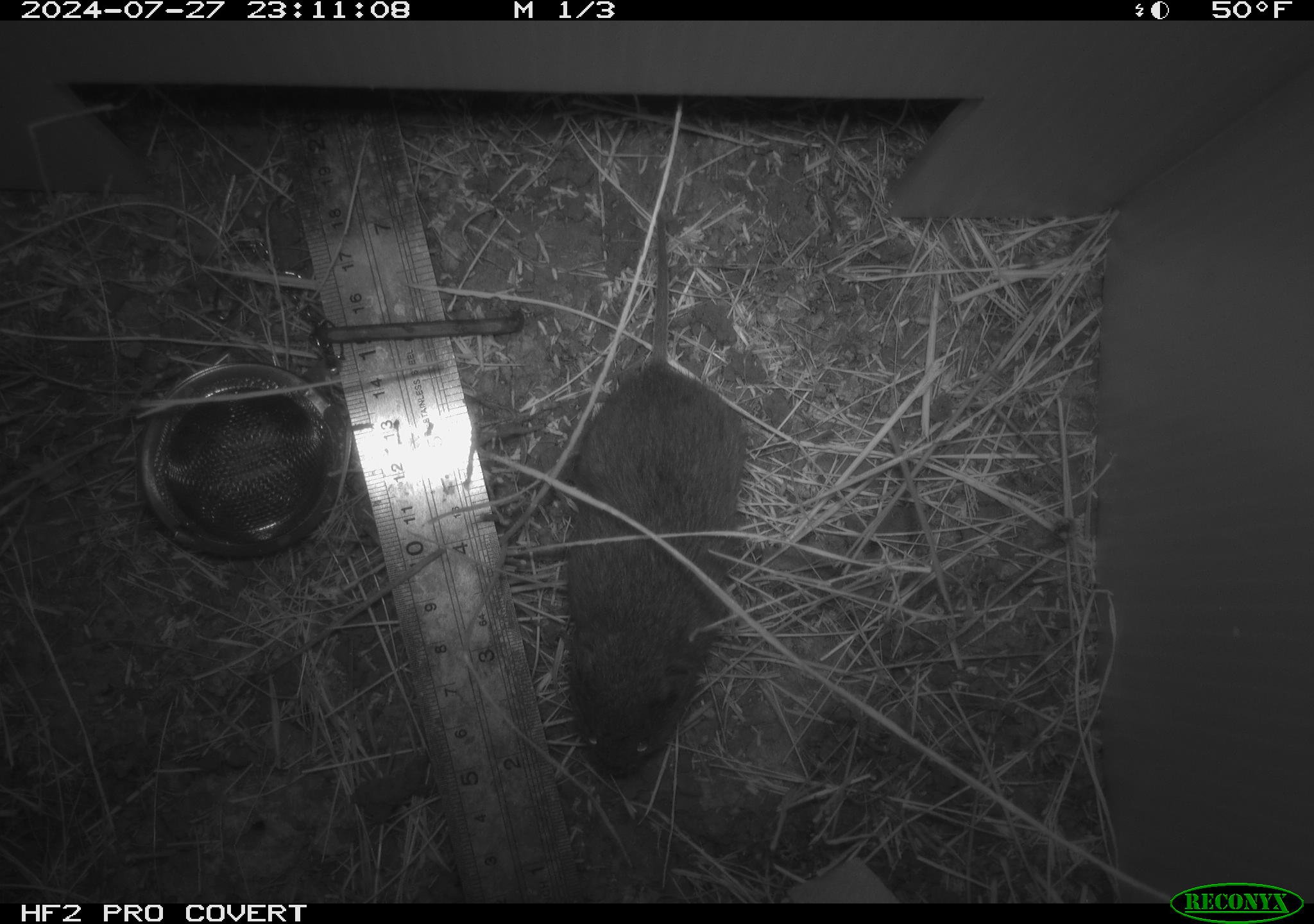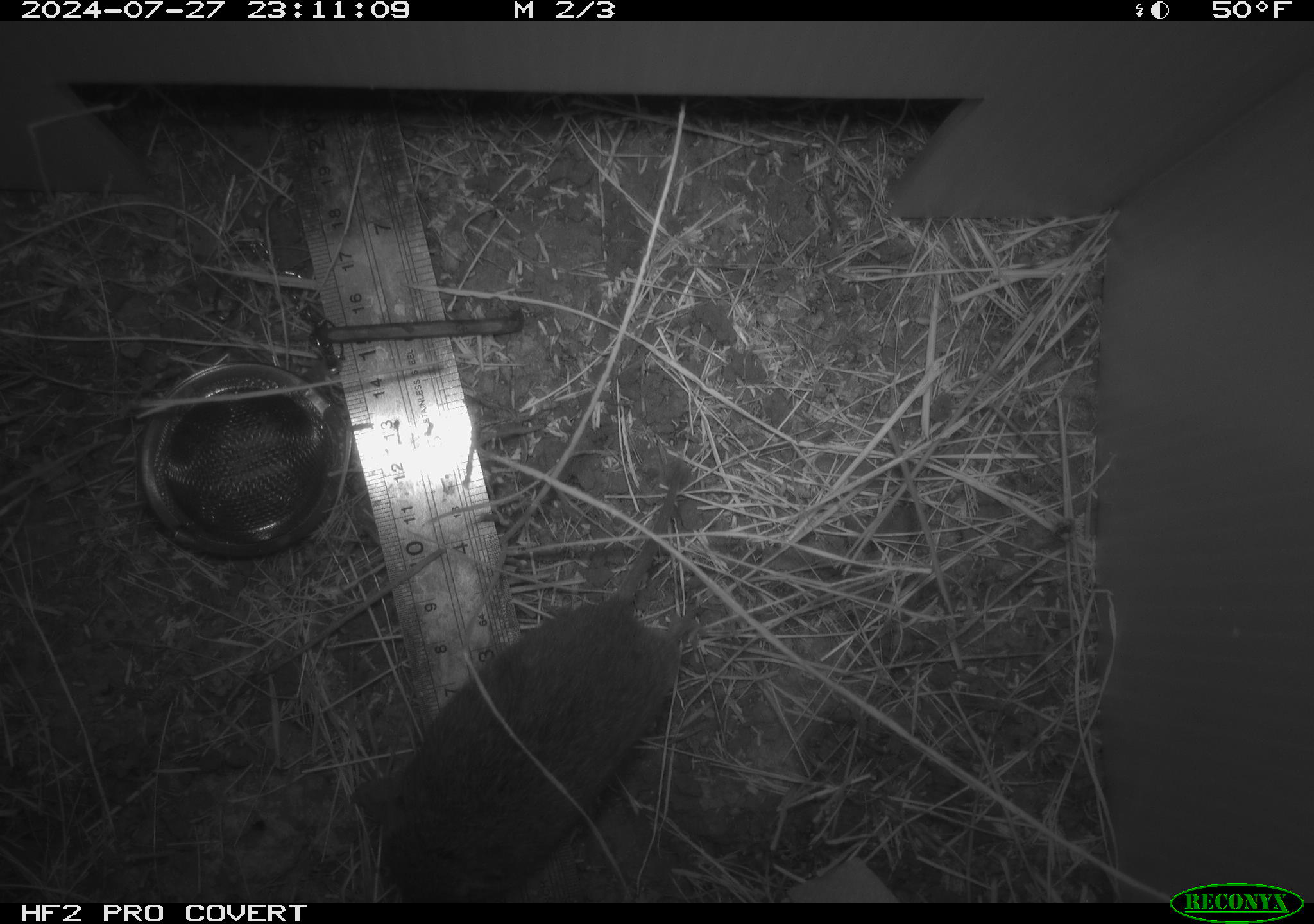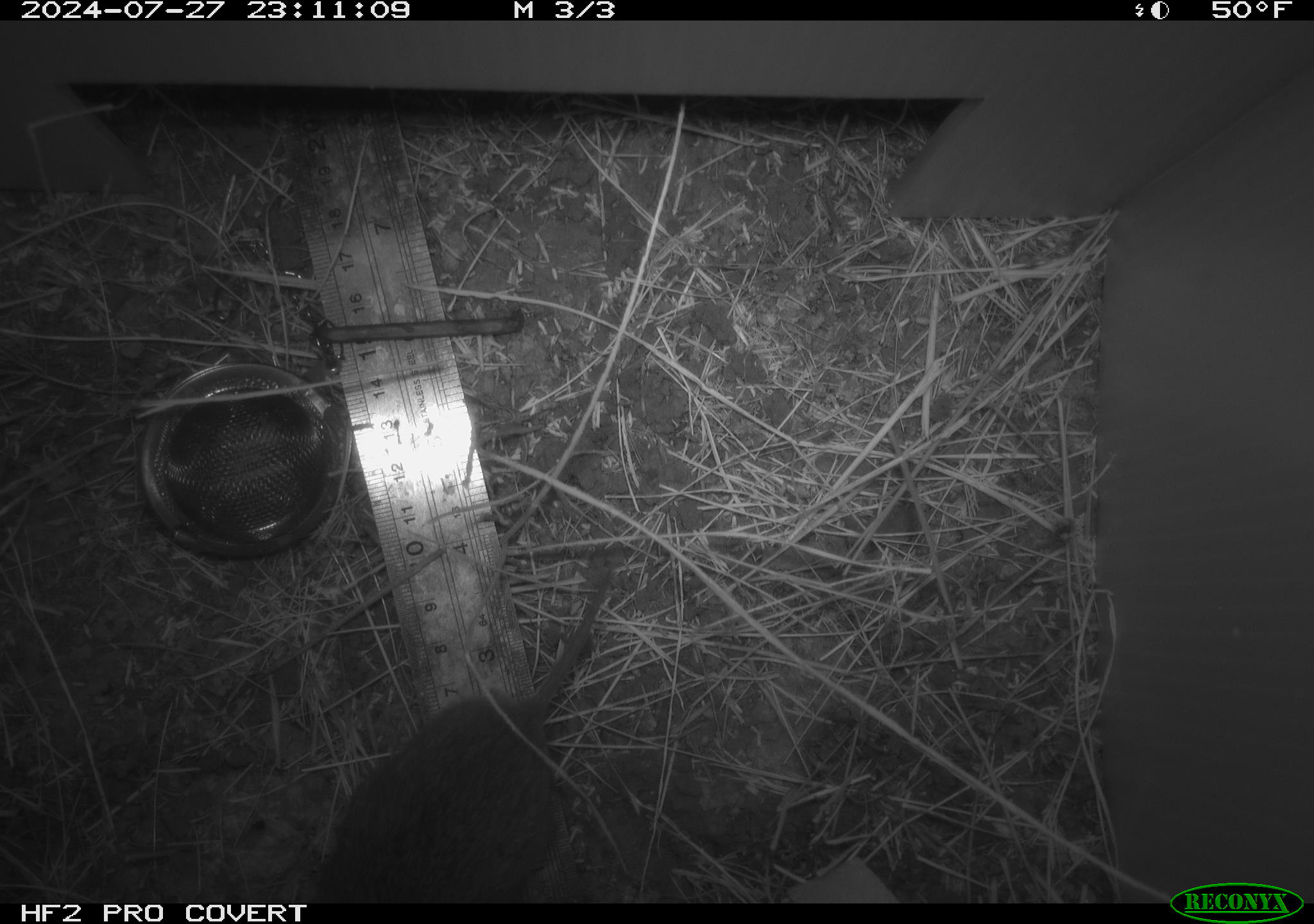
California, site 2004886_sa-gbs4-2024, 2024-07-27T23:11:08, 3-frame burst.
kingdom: Animalia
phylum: Chordata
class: Mammalia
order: Rodentia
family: Cricetidae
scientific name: Arvicolinae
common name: voles, lemmings, and muskrats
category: arvicolinae subfamily